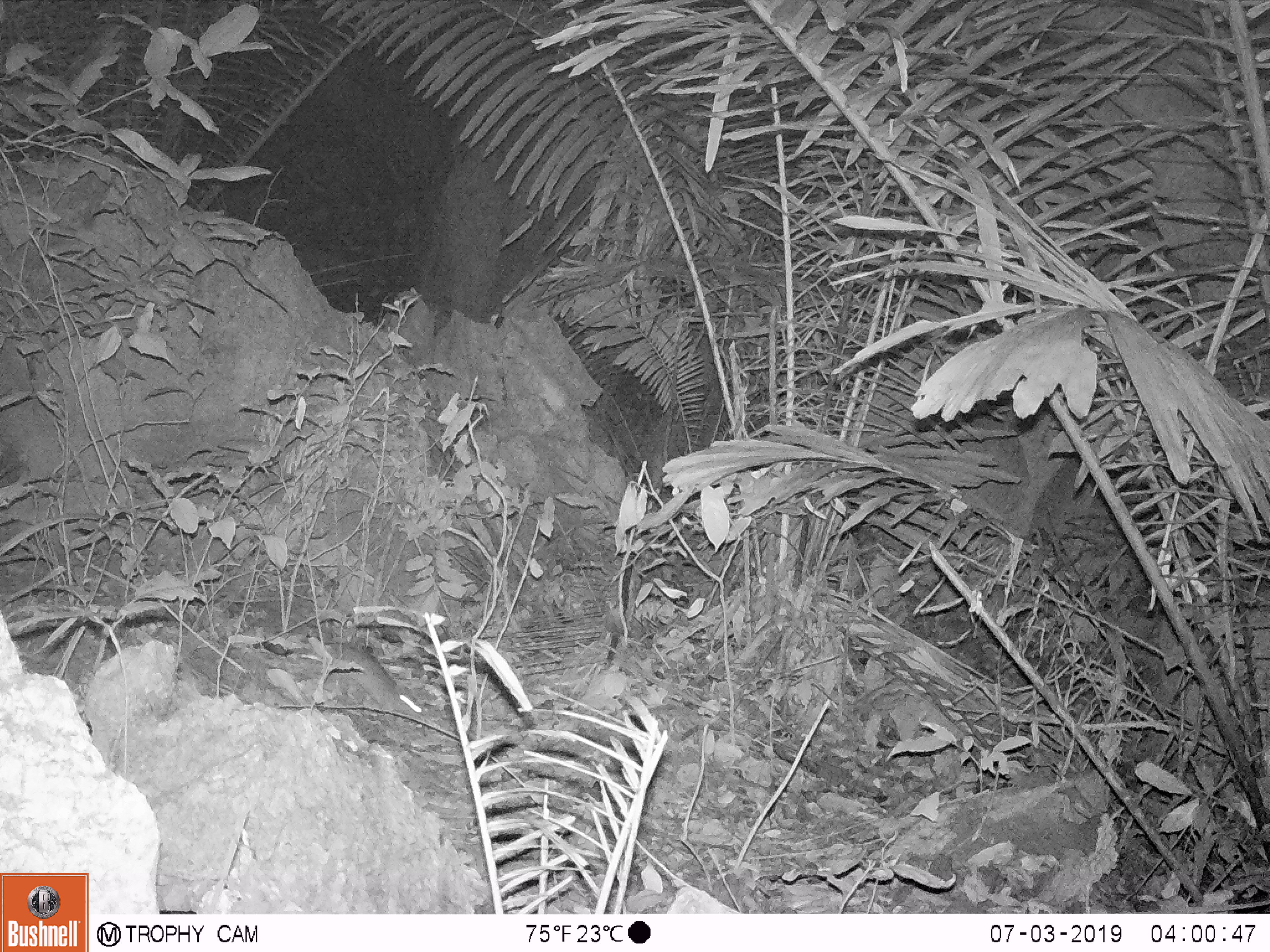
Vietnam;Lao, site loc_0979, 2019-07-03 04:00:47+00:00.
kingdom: Animalia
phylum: Chordata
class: Mammalia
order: Rodentia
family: Muridae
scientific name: Muridae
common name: old-world mice and rats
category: unidentified murid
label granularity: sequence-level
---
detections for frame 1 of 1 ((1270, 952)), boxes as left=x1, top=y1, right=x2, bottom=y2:
unidentified murid: left=338, top=645, right=424, bottom=718